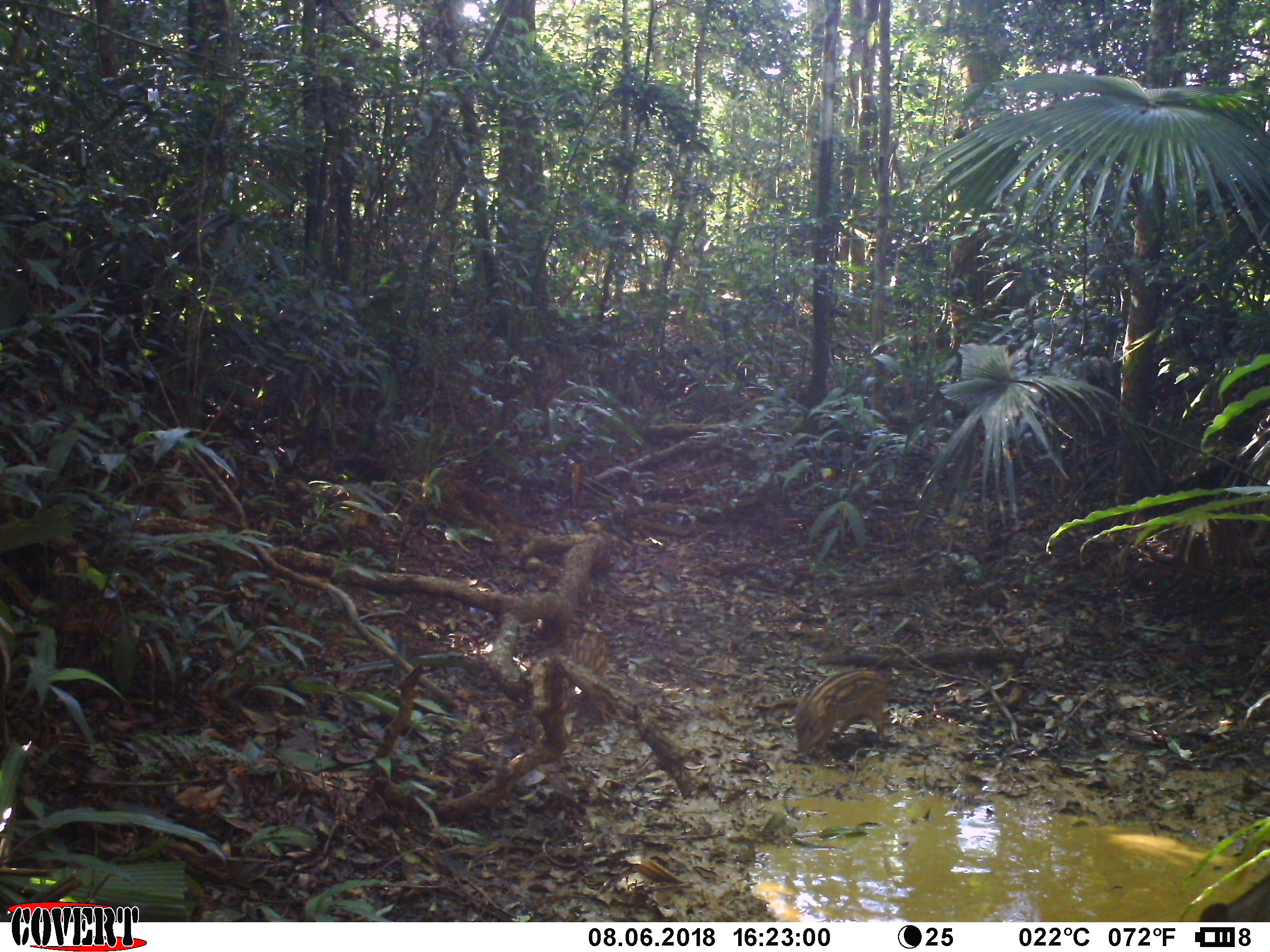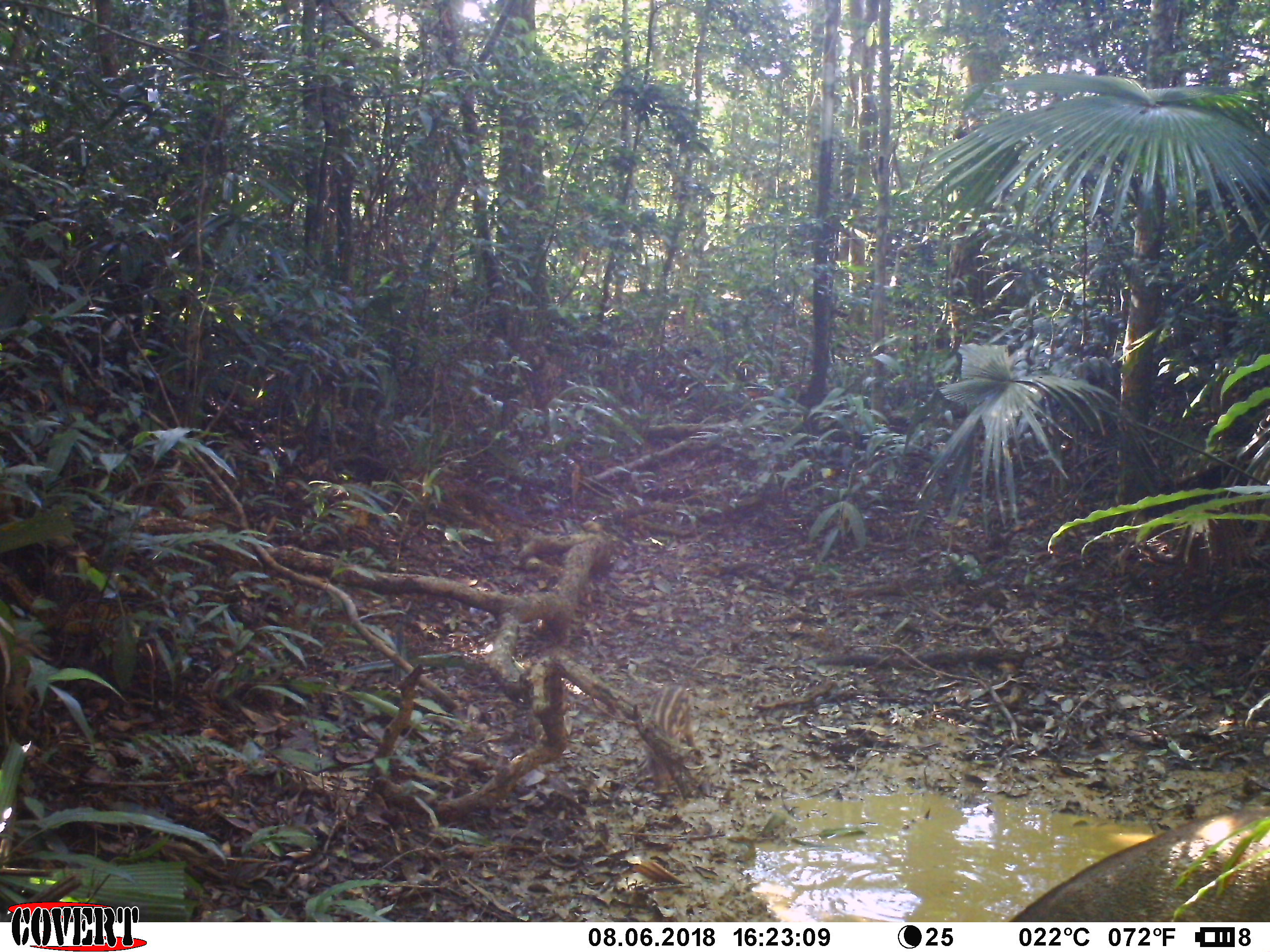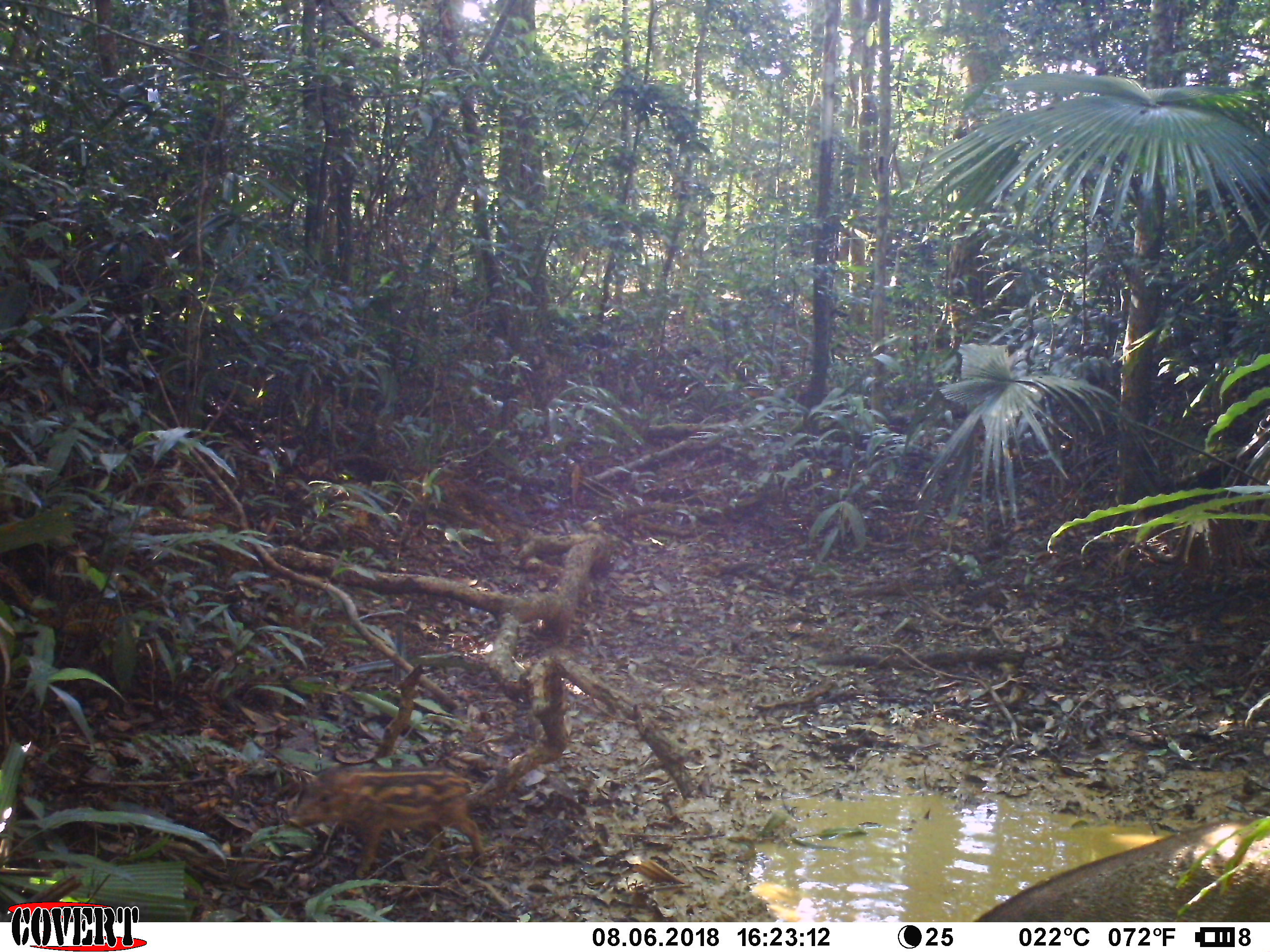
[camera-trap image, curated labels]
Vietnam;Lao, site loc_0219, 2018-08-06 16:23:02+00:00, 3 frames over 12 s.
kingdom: Animalia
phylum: Chordata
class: Mammalia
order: Artiodactyla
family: Suidae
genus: Sus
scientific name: Sus scrofa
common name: eurasian wild pig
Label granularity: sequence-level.